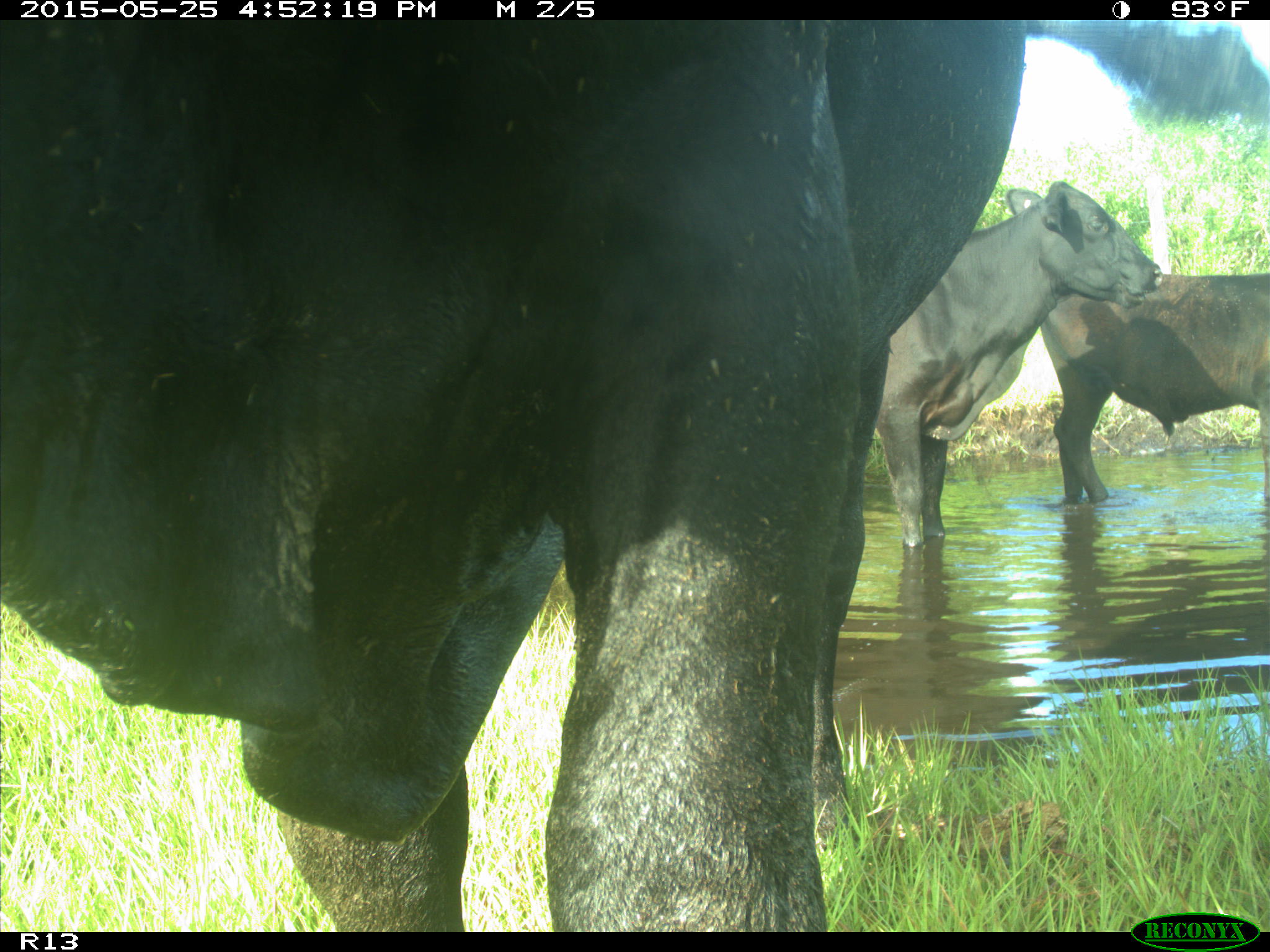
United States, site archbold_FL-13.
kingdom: Animalia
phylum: Chordata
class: Mammalia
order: Artiodactyla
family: Bovidae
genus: Bos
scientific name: Bos taurus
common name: domestic cow